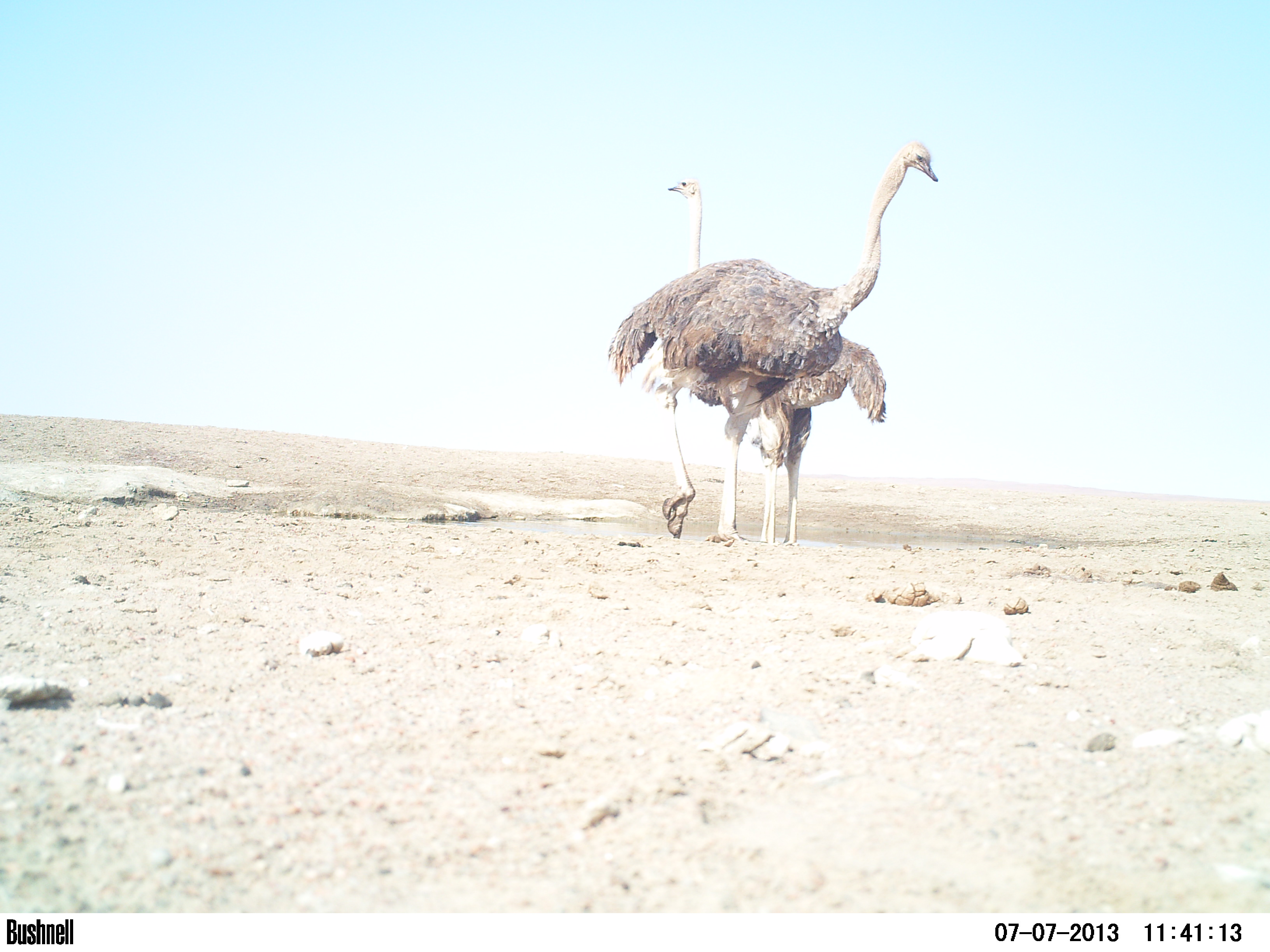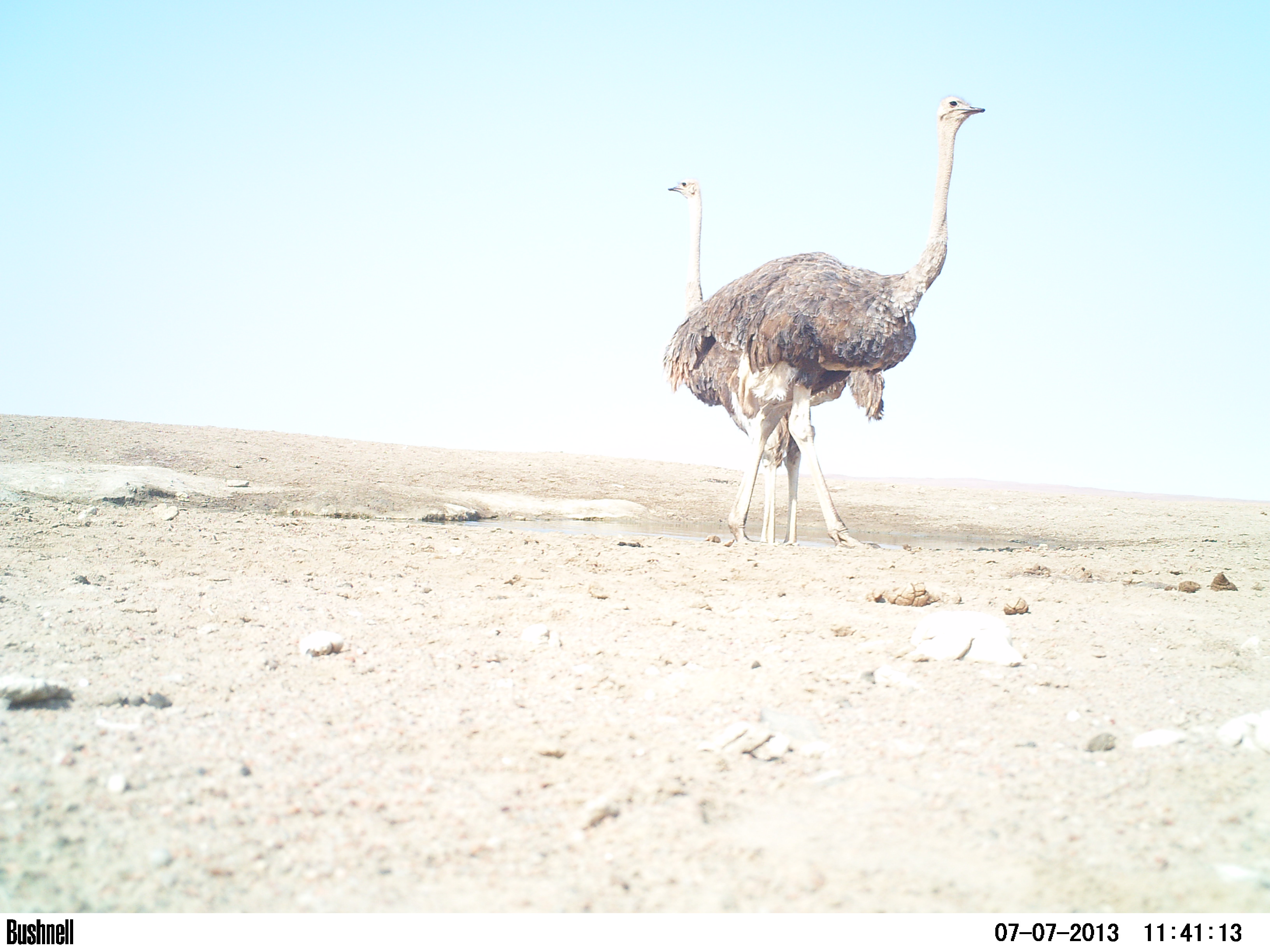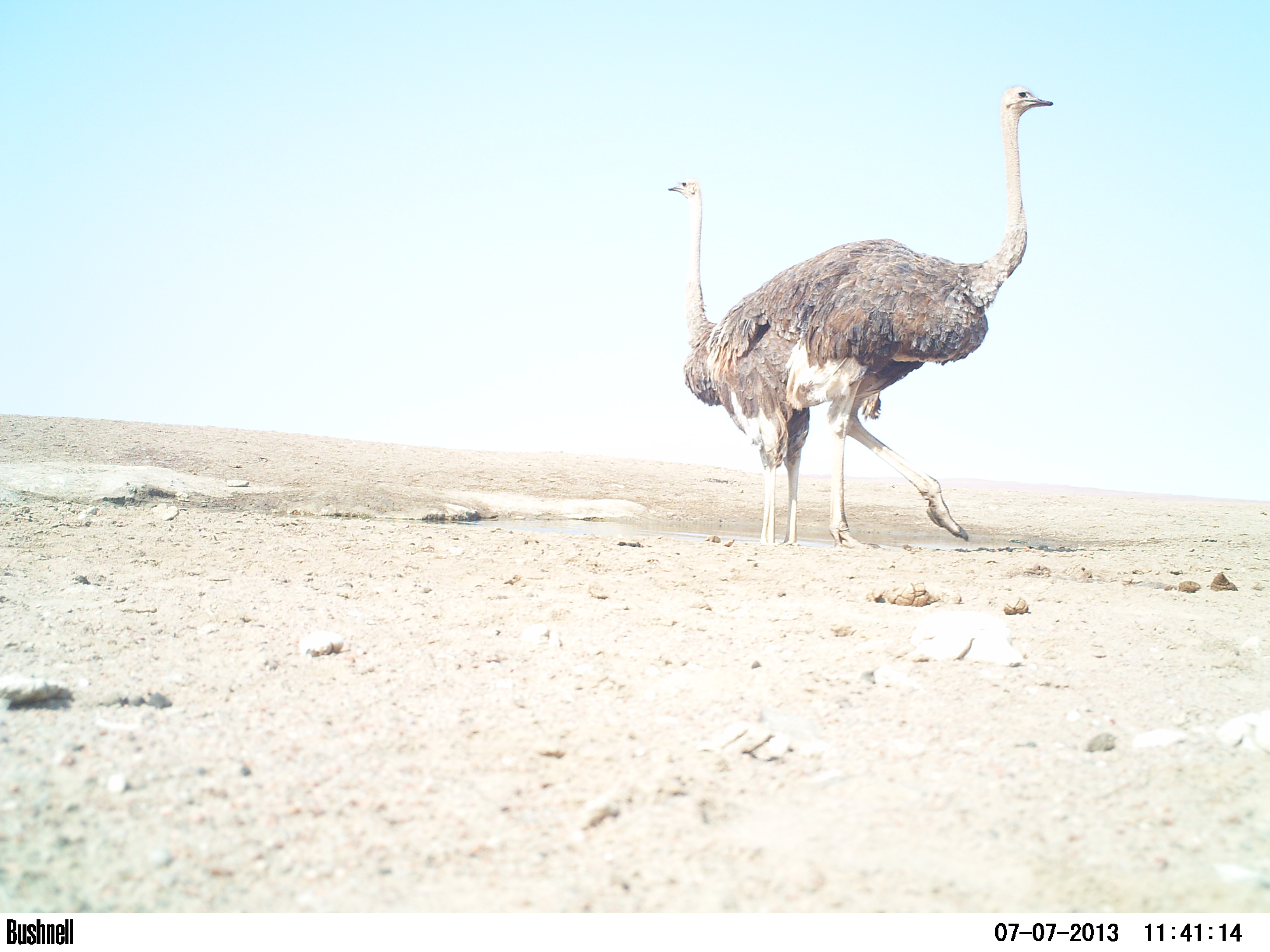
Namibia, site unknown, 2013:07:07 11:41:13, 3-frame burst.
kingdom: Animalia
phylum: Chordata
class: Aves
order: Struthioniformes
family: Struthionidae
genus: Struthio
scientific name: Struthio camelus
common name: common ostrich